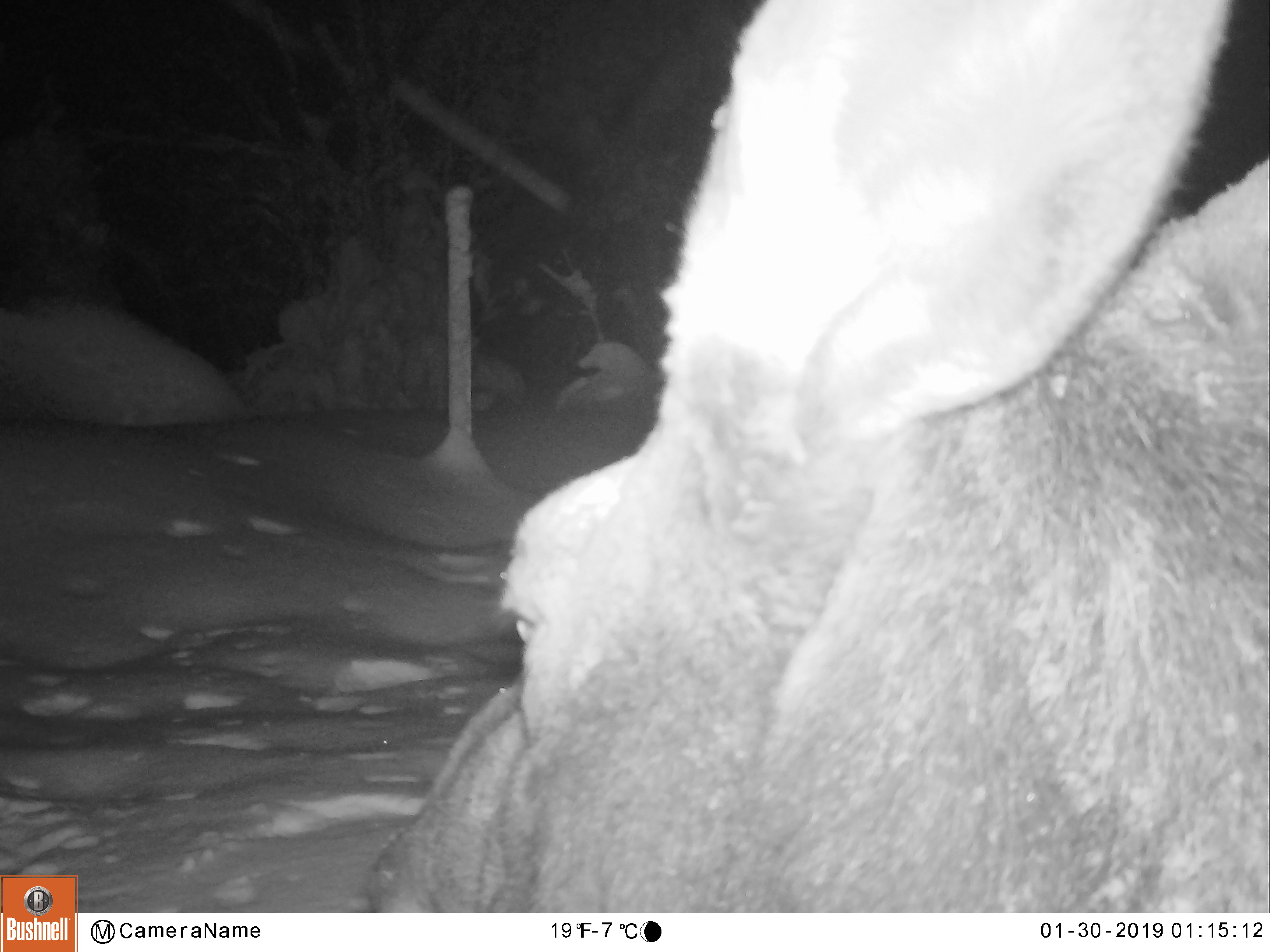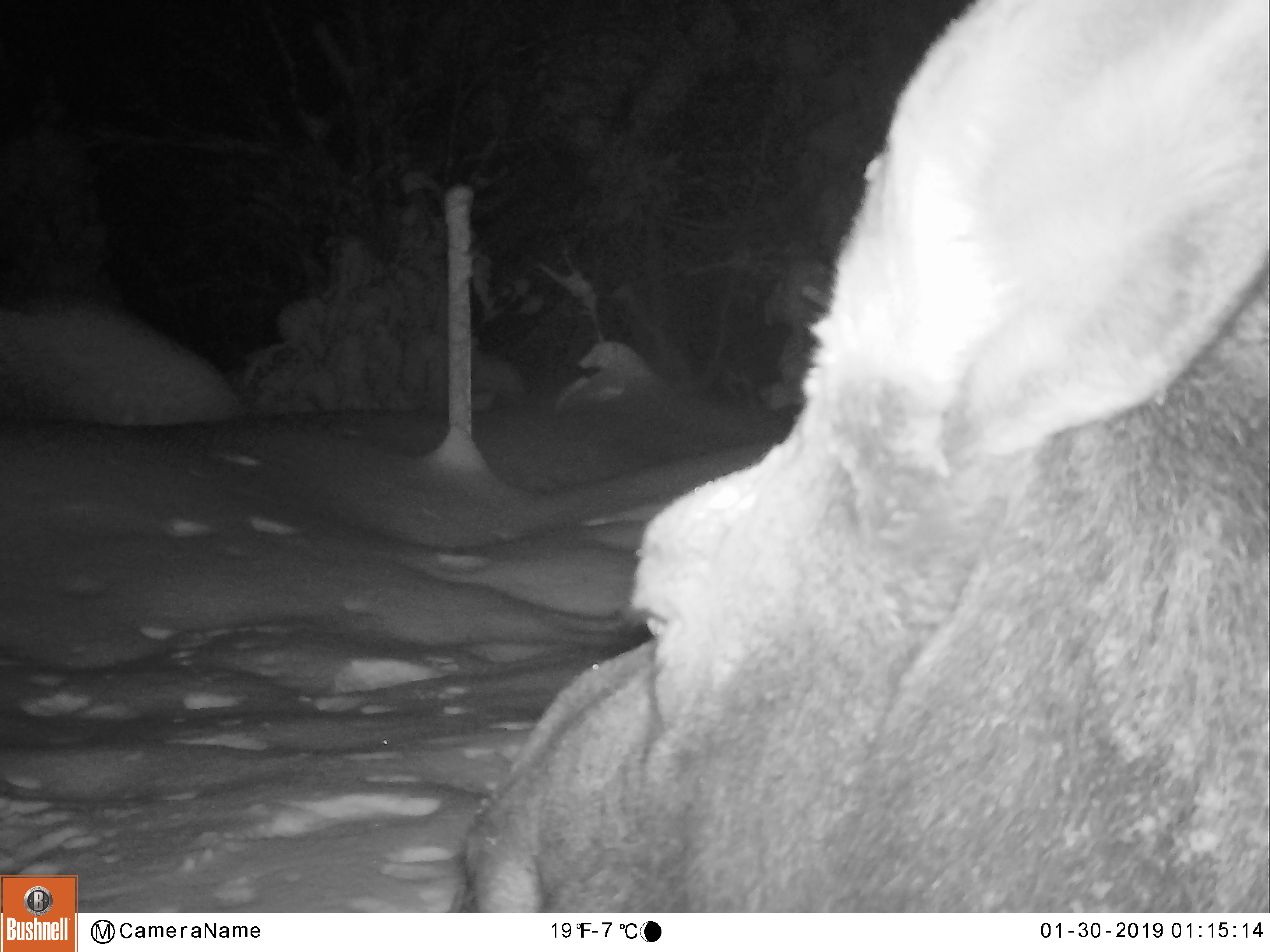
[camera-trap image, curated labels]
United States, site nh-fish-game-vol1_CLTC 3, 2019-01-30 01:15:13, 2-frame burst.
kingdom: Animalia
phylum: Chordata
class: Mammalia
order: Artiodactyla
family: Cervidae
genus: Alces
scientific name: Alces alces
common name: moose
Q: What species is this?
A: Moose (Alces alces).